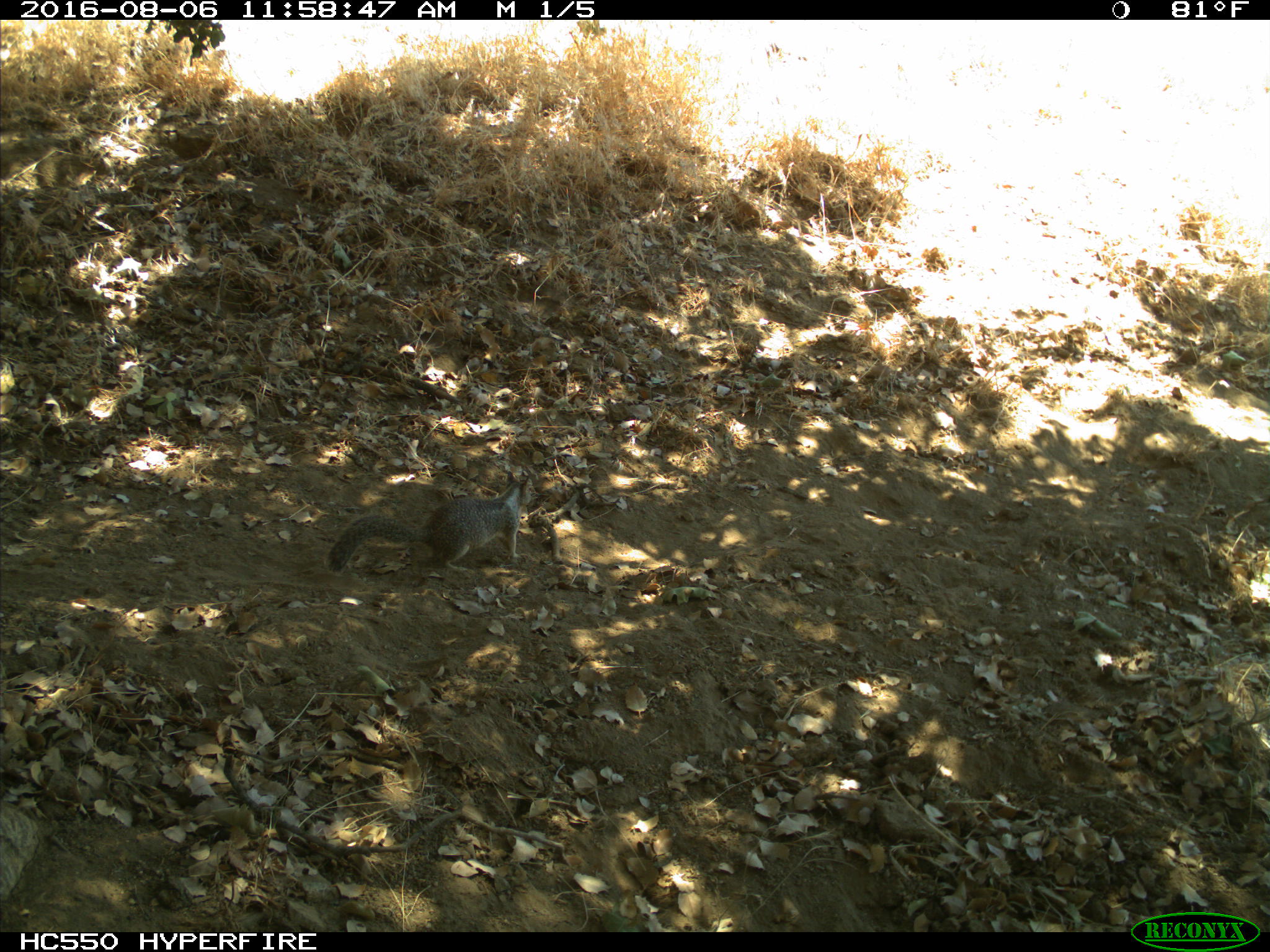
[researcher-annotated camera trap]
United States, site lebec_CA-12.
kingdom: Animalia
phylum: Chordata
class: Mammalia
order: Rodentia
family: Sciuridae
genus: Otospermophilus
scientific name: Otospermophilus beecheyi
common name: california ground squirrel